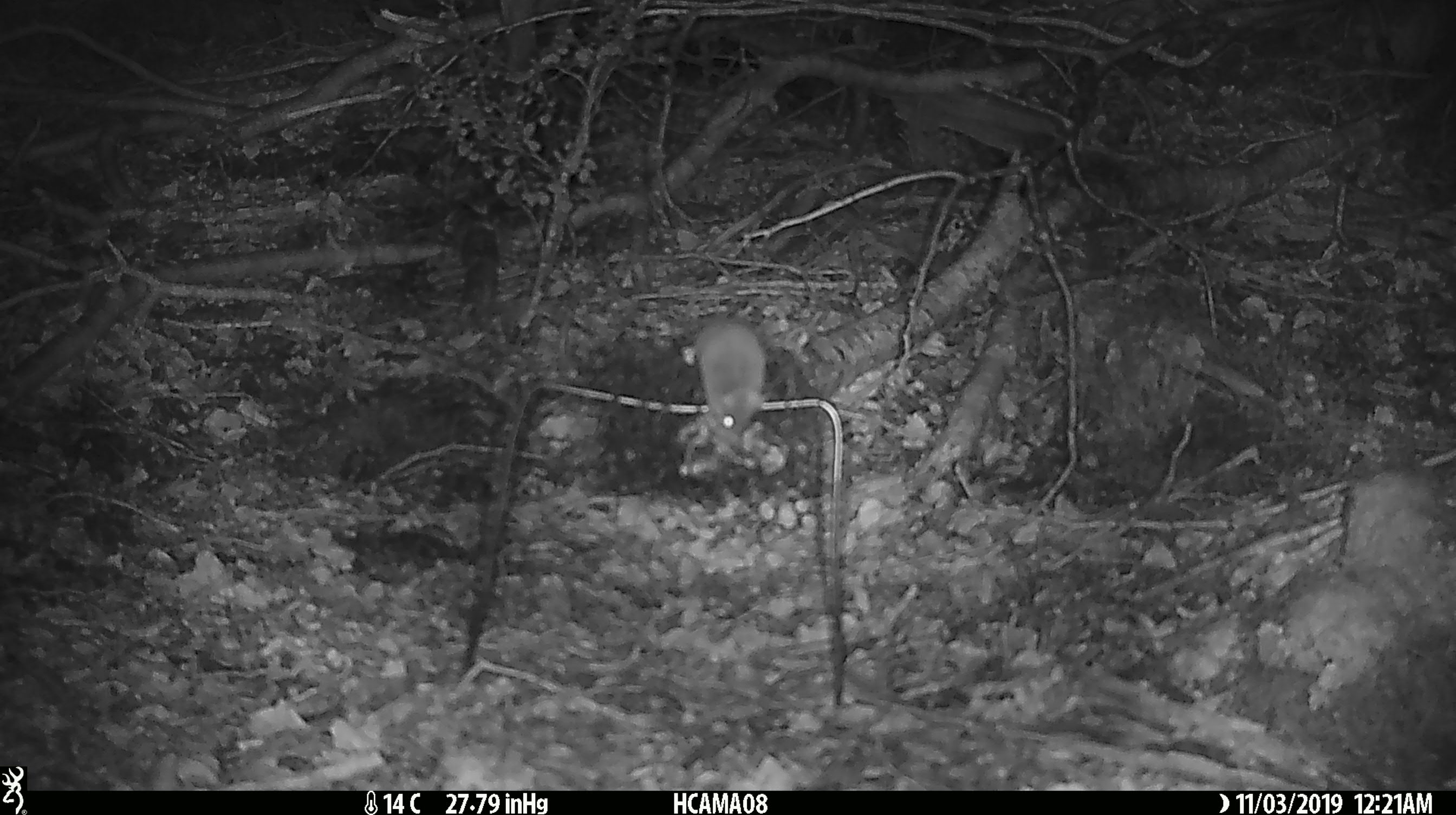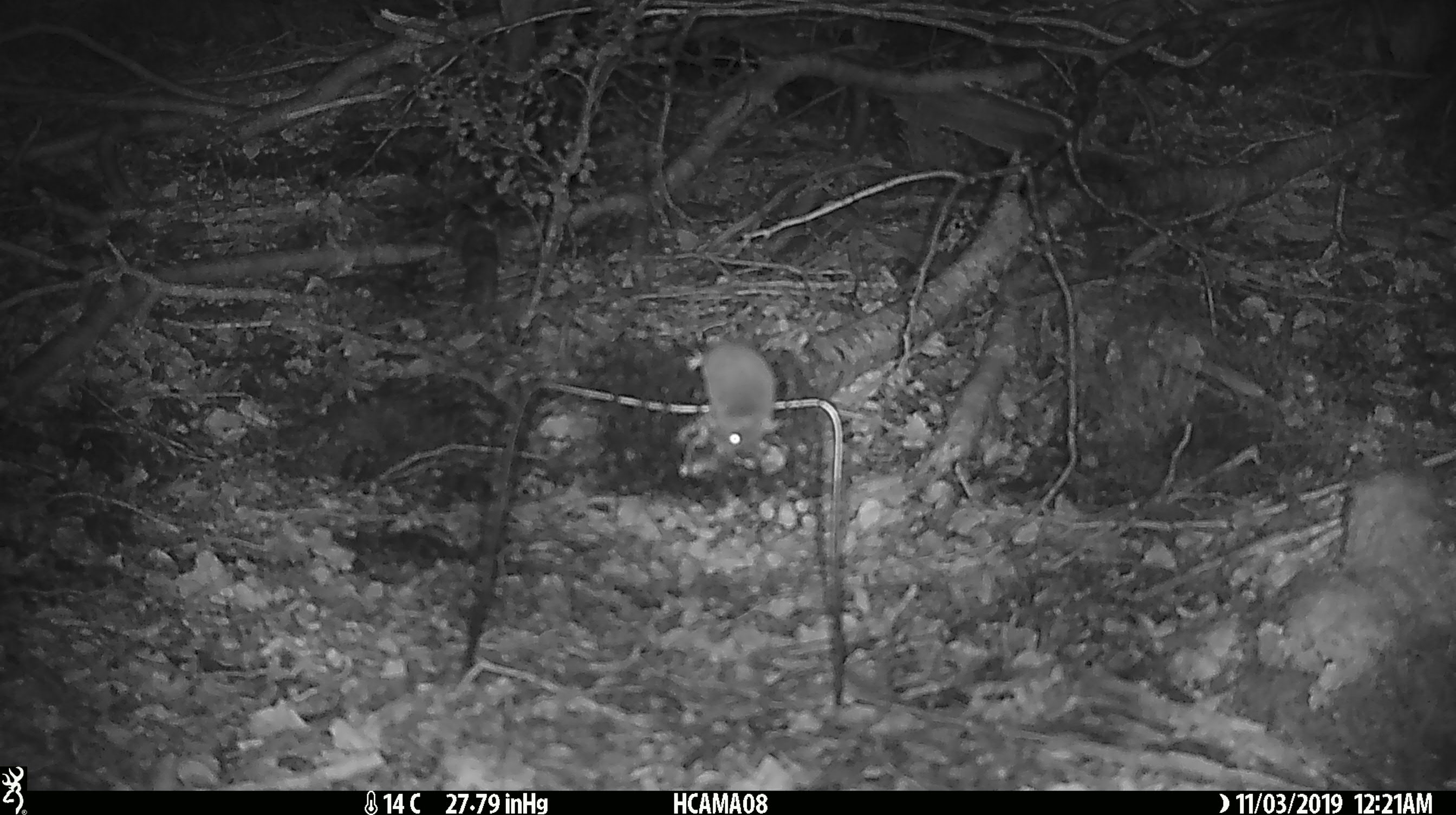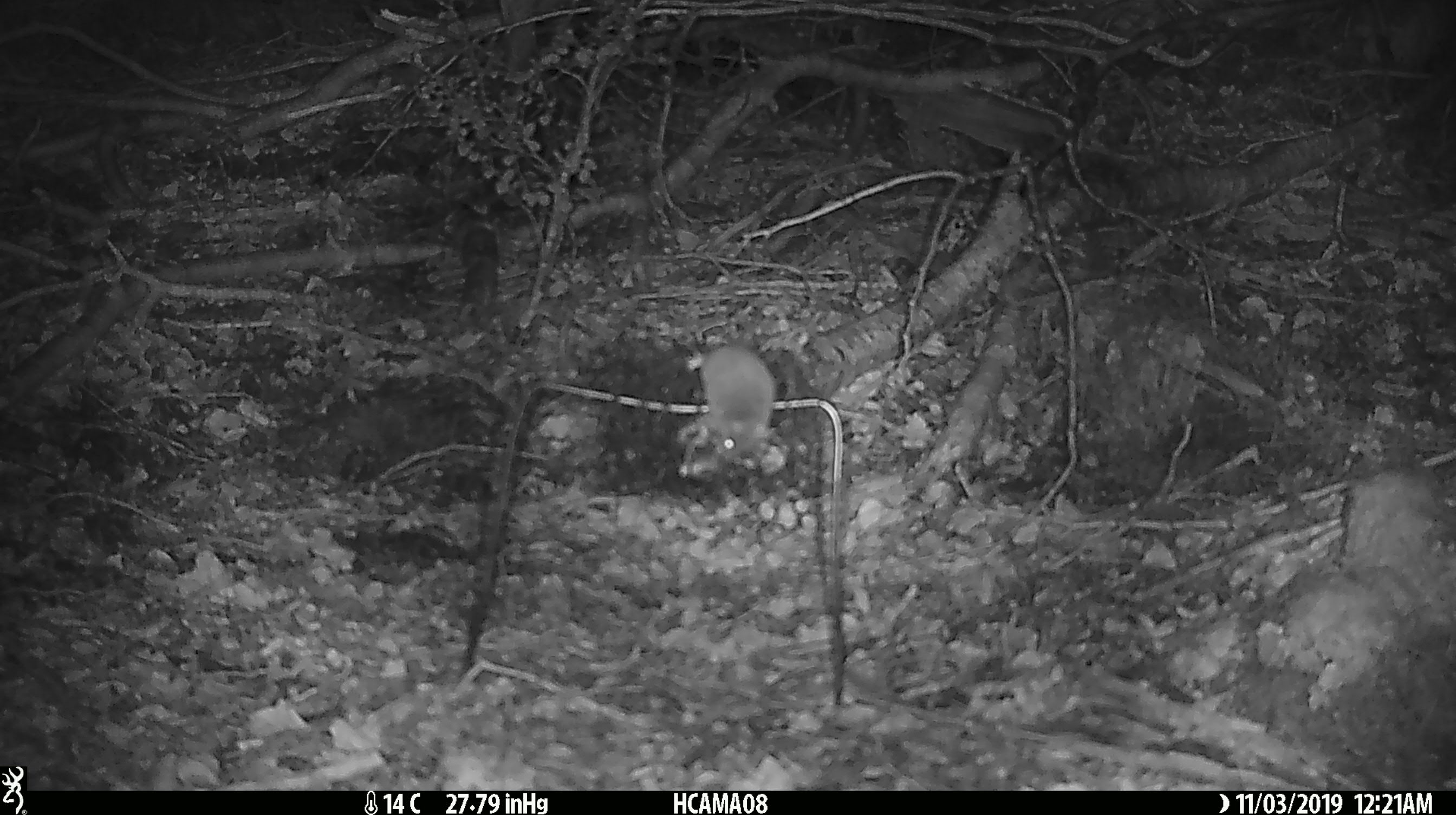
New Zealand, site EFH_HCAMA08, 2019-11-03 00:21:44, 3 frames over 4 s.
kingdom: Animalia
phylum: Chordata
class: Mammalia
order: Rodentia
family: Muridae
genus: Mus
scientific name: Mus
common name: mouse